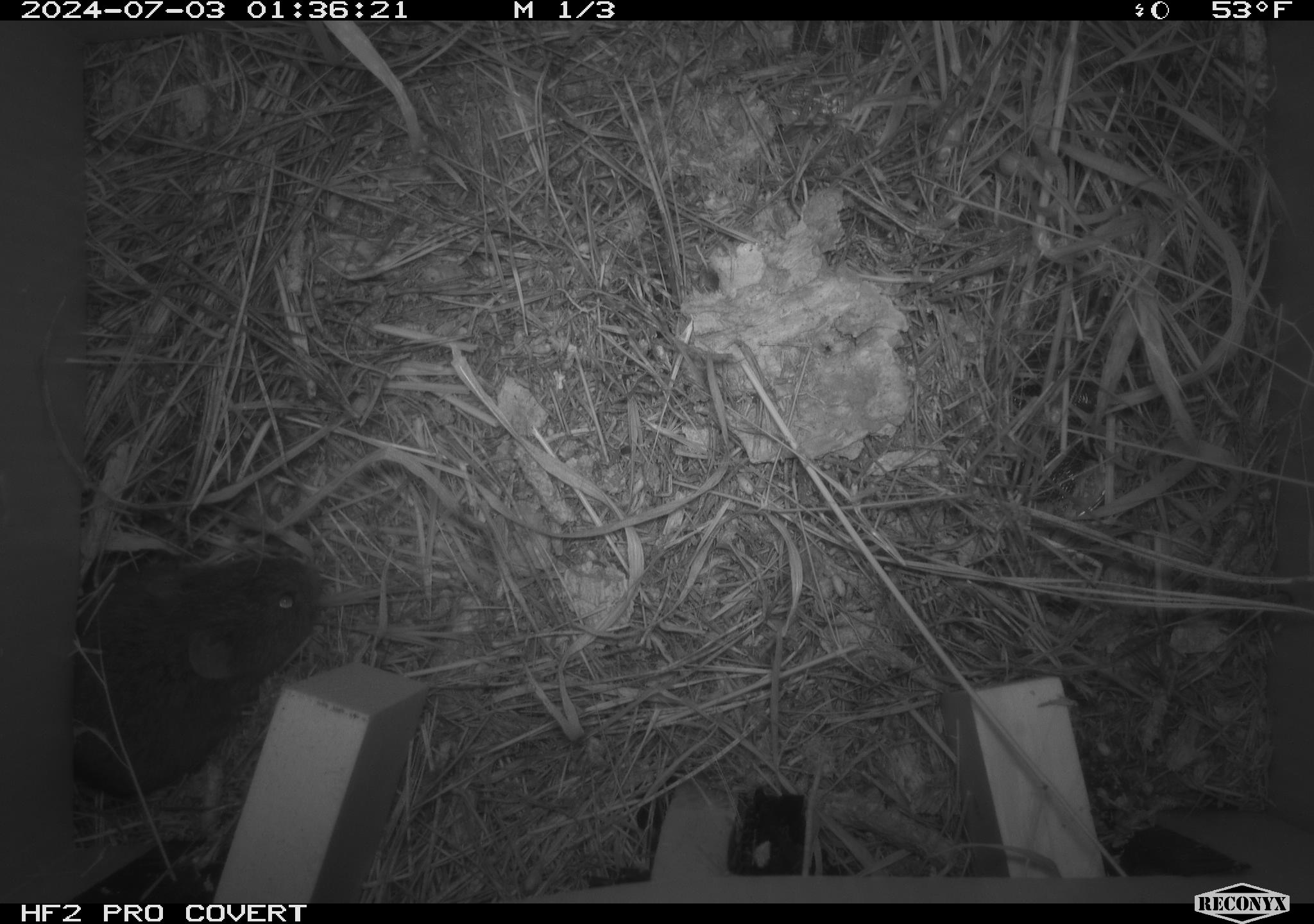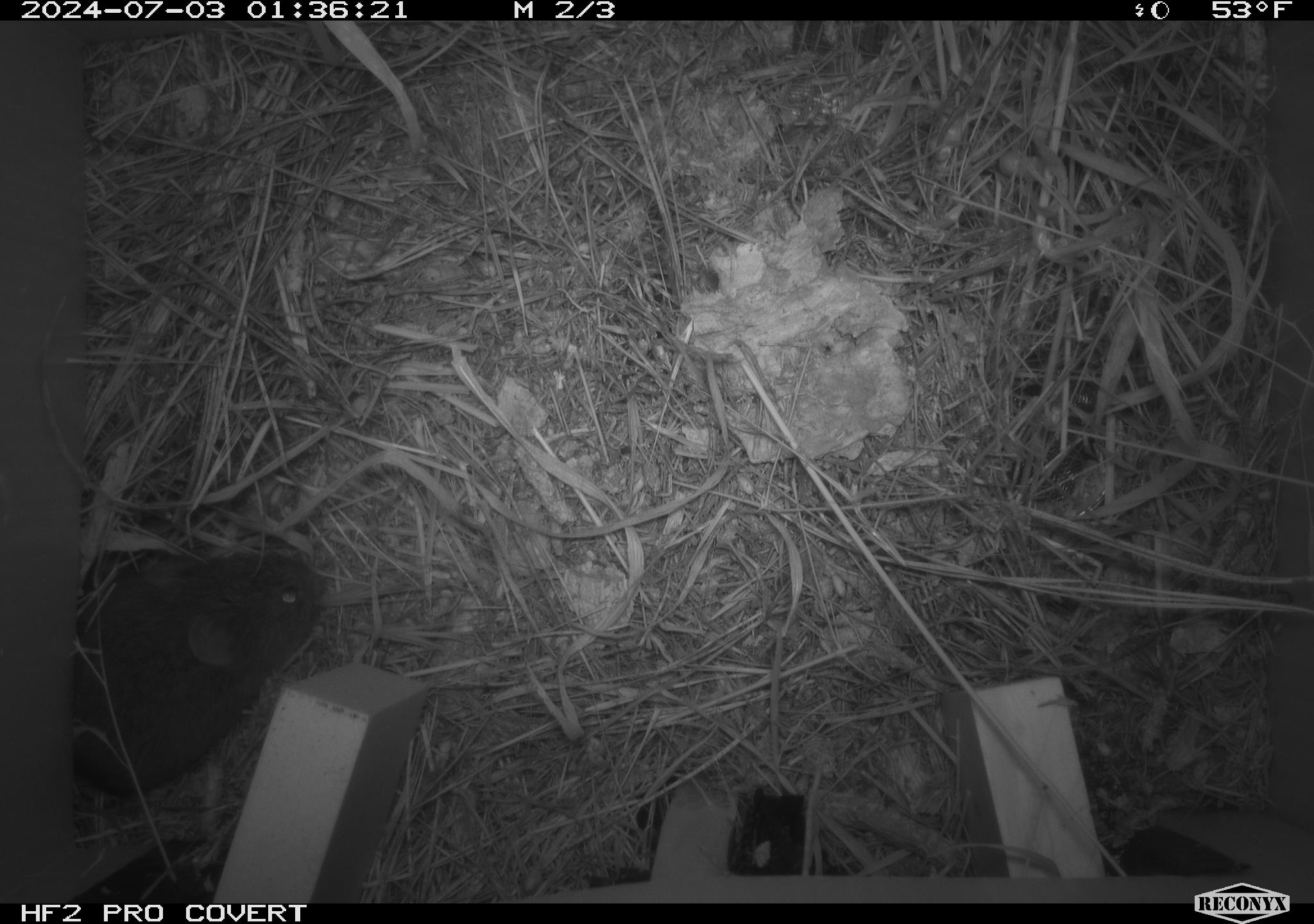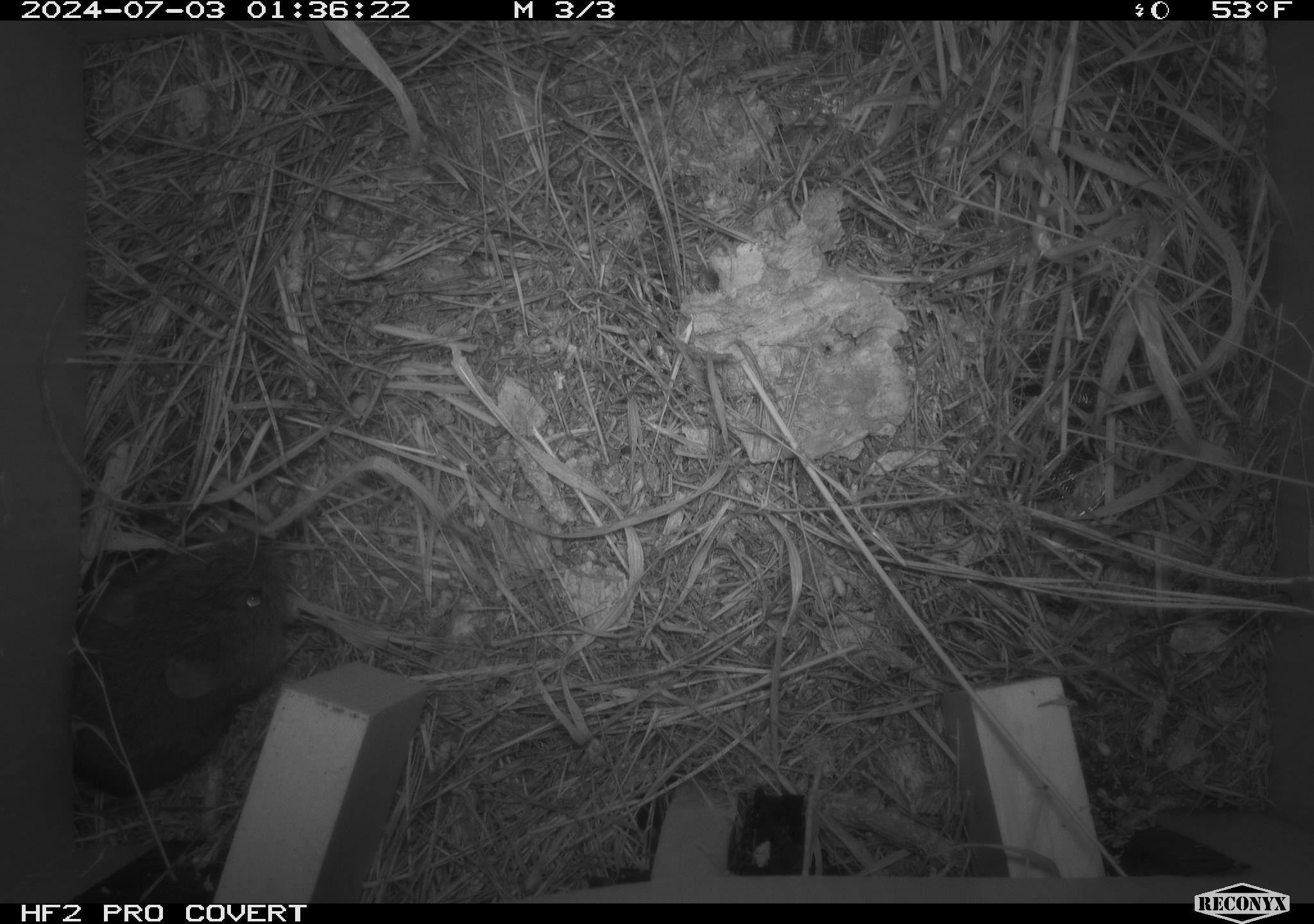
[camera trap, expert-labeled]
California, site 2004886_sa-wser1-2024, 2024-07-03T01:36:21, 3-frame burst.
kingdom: Animalia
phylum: Chordata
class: Mammalia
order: Rodentia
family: Cricetidae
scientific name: Arvicolinae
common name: voles, lemmings, and muskrats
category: arvicolinae subfamily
Arvicolinae subfamily (voles, lemmings, and muskrats) (Arvicolinae).